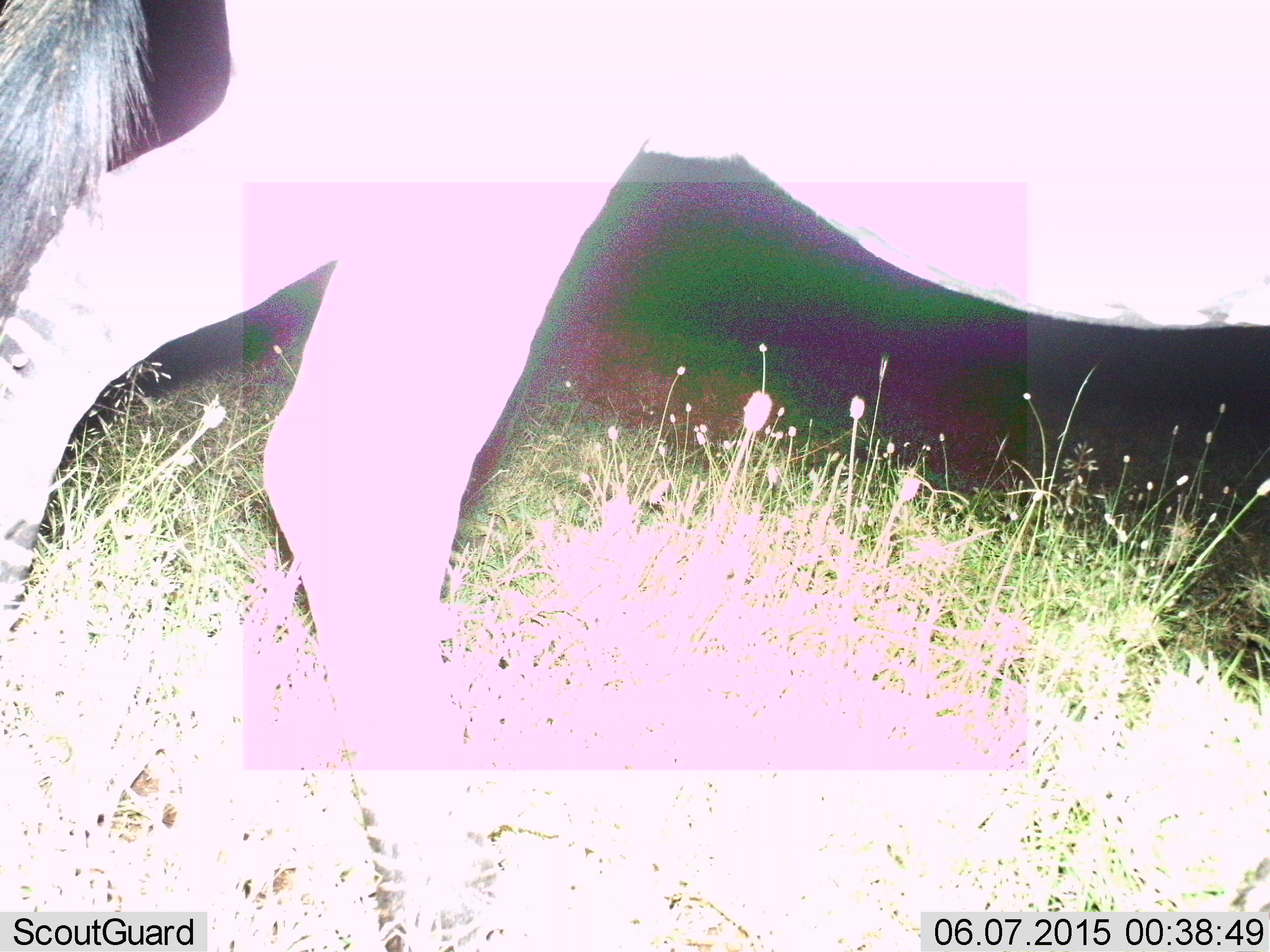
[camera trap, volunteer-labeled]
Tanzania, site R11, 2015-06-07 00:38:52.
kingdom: Animalia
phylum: Chordata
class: Mammalia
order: Perissodactyla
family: Equidae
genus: Equus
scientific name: Equus quagga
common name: plains zebra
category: zebra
Zebra (plains zebra) (Equus quagga), count 1. Behavior (volunteer vote fractions): standing 10%, resting 0%, moving 90%, interacting 0%. Young present (vote fraction): 0%. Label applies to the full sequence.